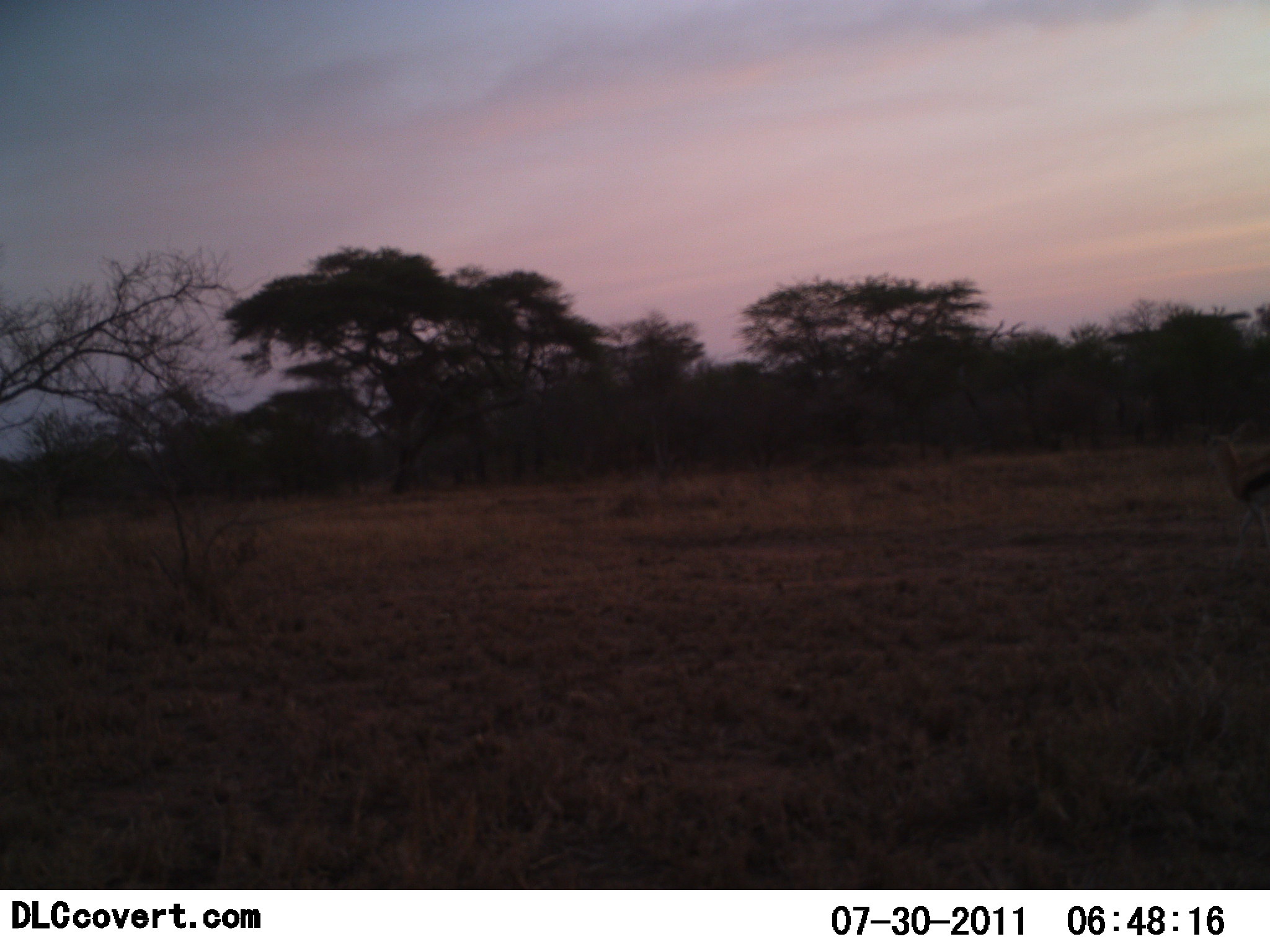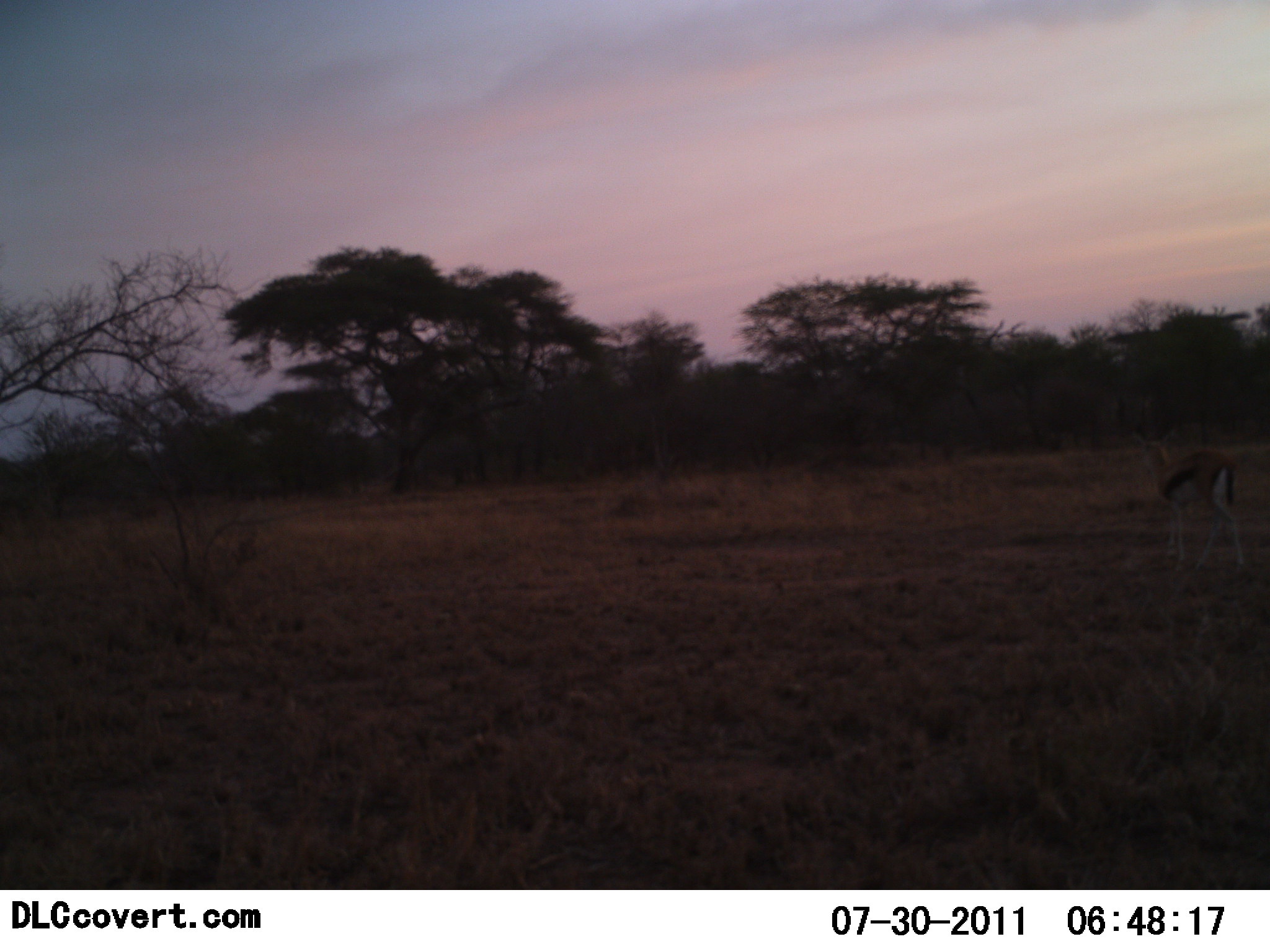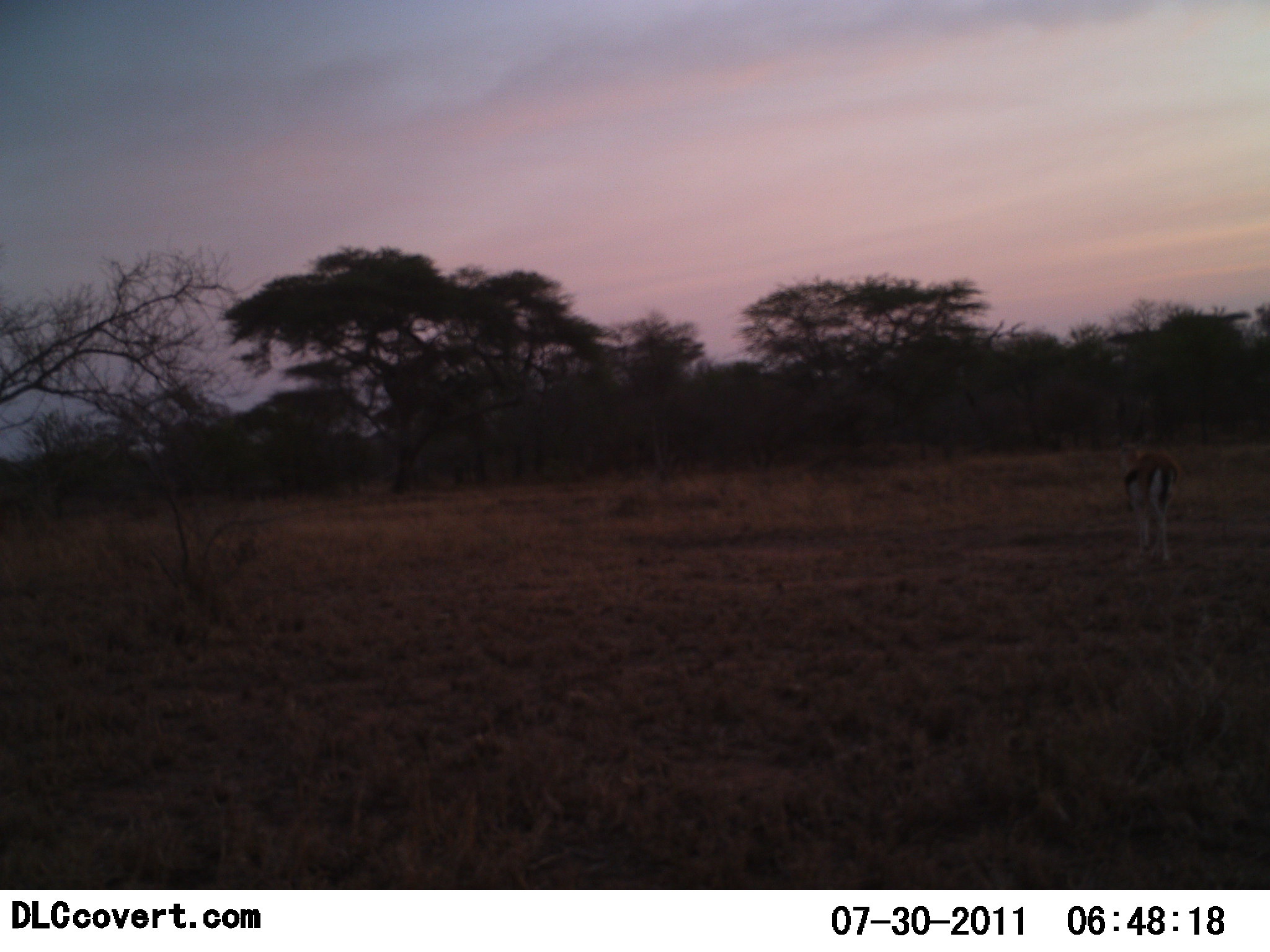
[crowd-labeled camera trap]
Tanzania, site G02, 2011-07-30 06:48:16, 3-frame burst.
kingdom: Animalia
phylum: Chordata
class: Mammalia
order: Artiodactyla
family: Bovidae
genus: Eudorcas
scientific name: Eudorcas thomsonii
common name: thomson's gazelle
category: gazellethomsons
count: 1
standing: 8%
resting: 0%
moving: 100%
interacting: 0%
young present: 0%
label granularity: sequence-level